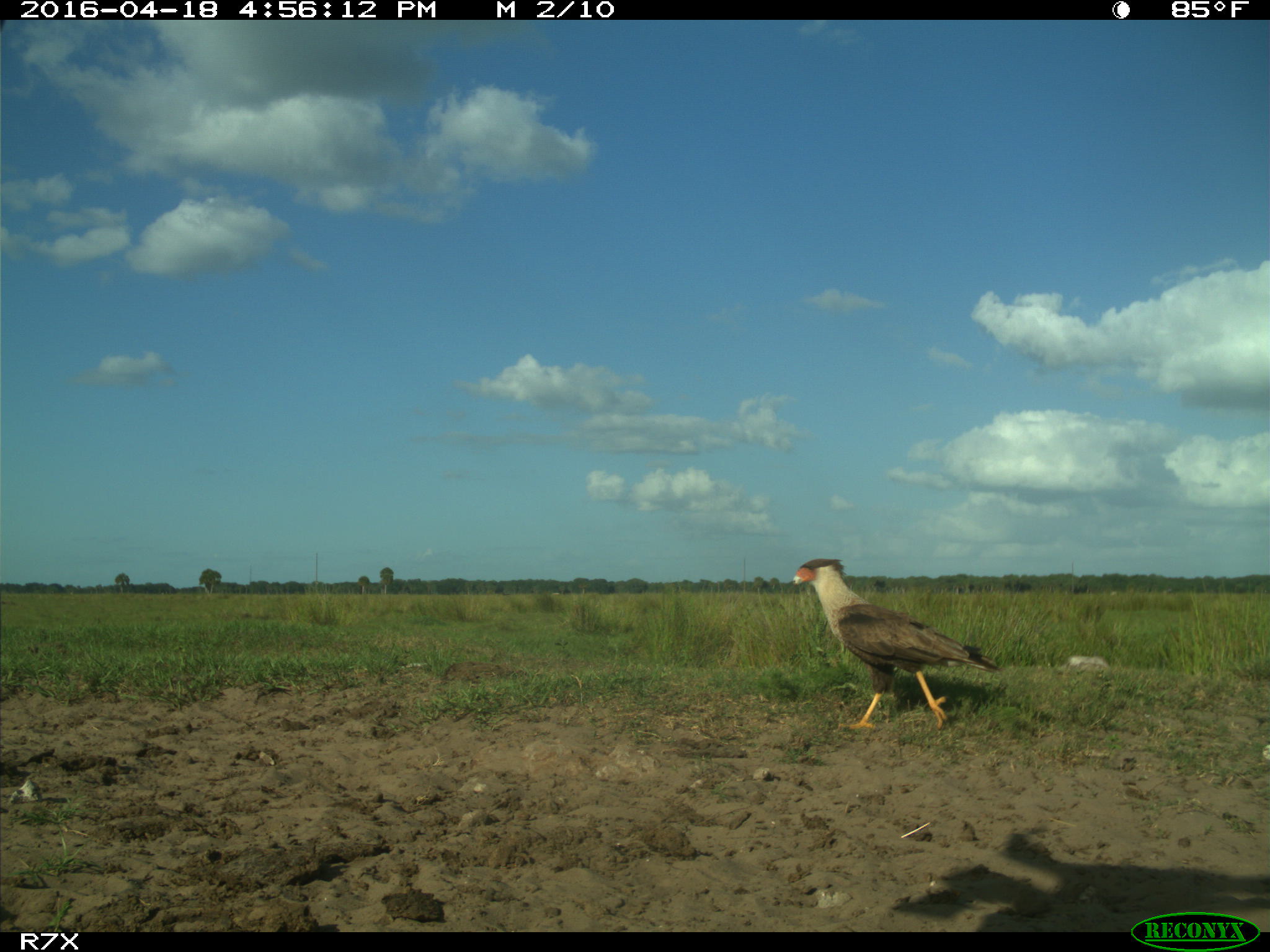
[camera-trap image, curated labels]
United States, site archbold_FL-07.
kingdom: Animalia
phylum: Chordata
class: Aves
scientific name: Aves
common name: birds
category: unidentified bird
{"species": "unidentified bird (birds) (Aves)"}